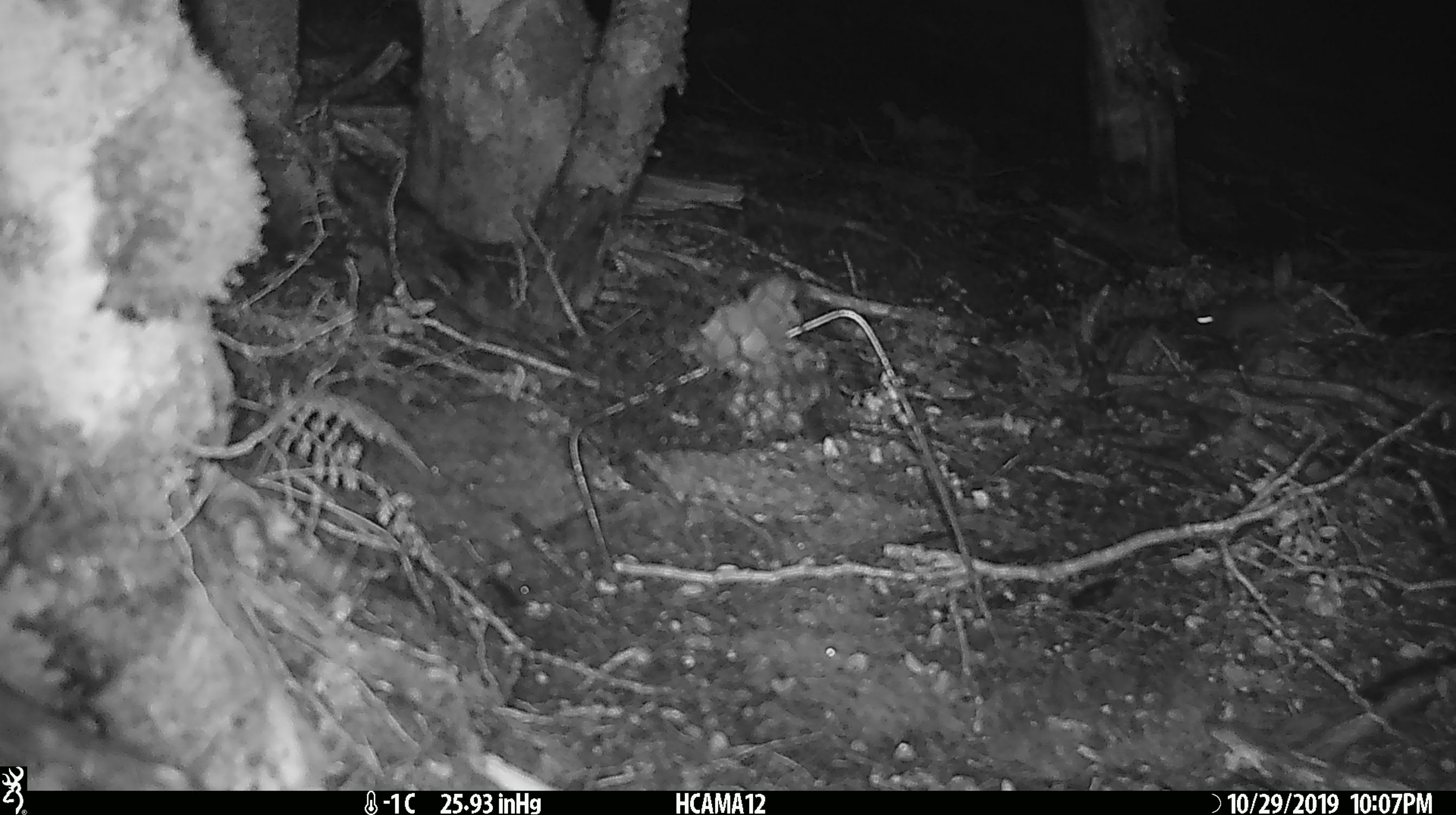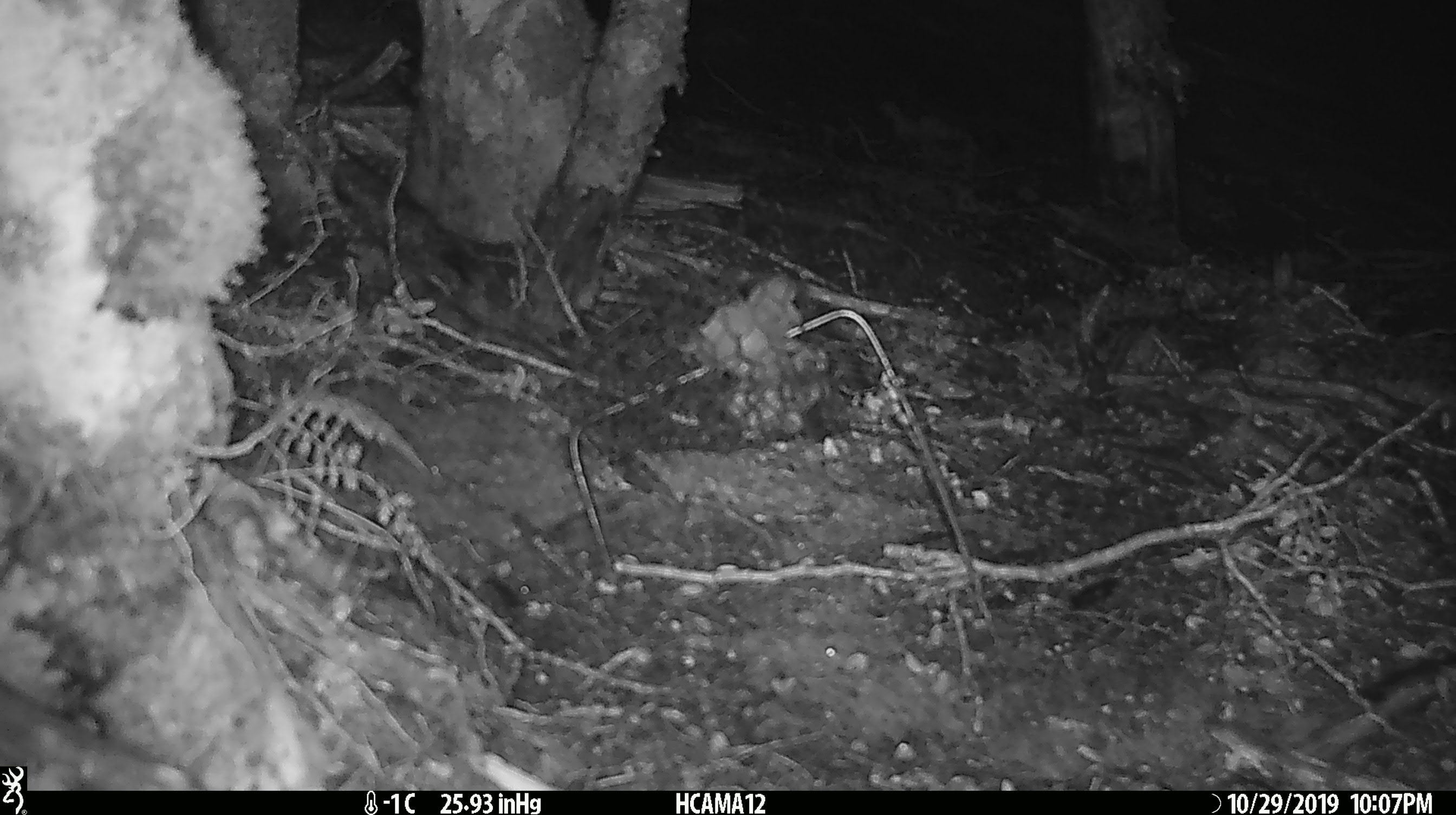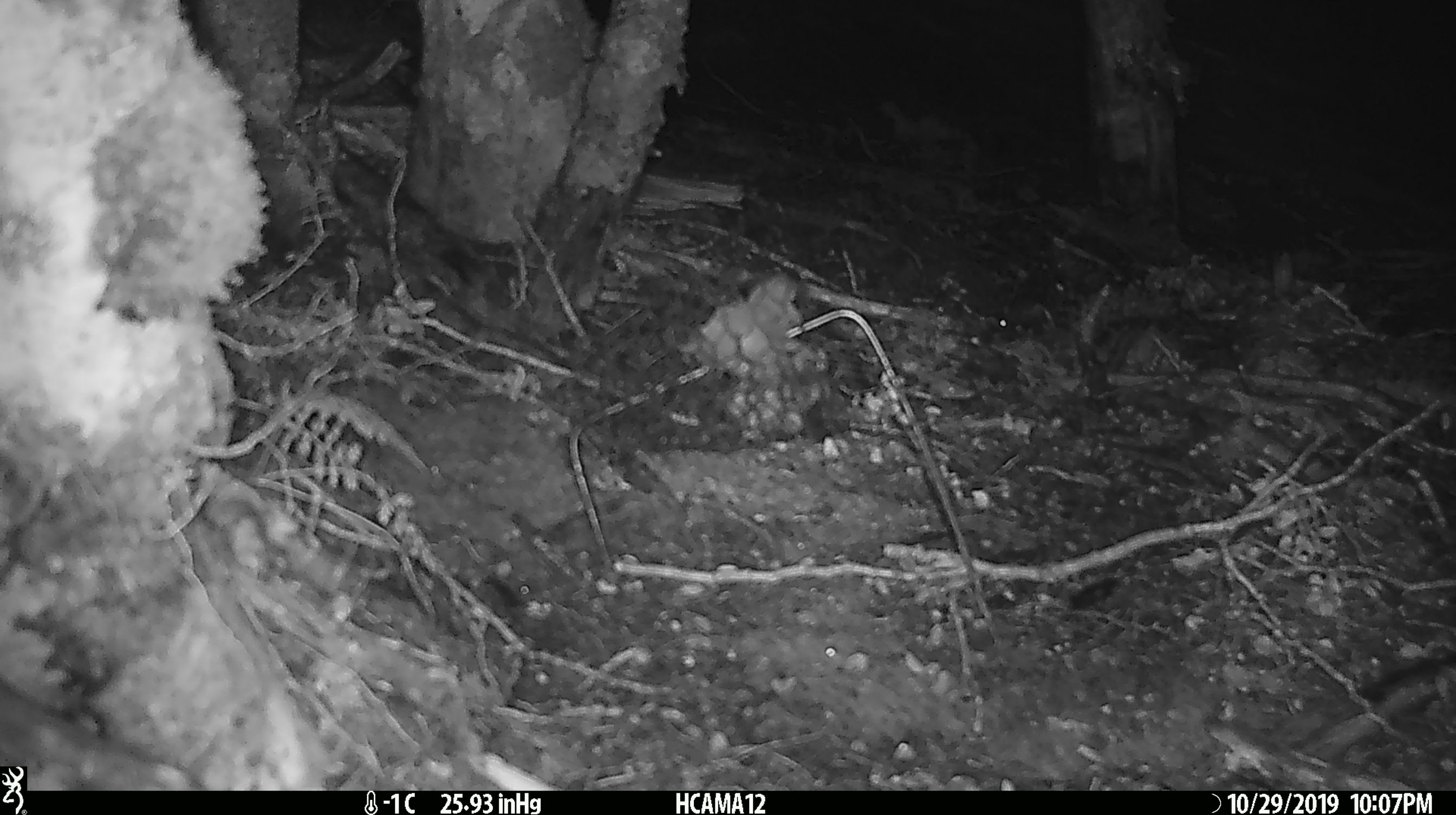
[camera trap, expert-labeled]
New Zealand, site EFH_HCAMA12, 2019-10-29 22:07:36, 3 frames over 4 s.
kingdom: Animalia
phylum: Chordata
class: Mammalia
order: Rodentia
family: Muridae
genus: Mus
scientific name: Mus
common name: mouse